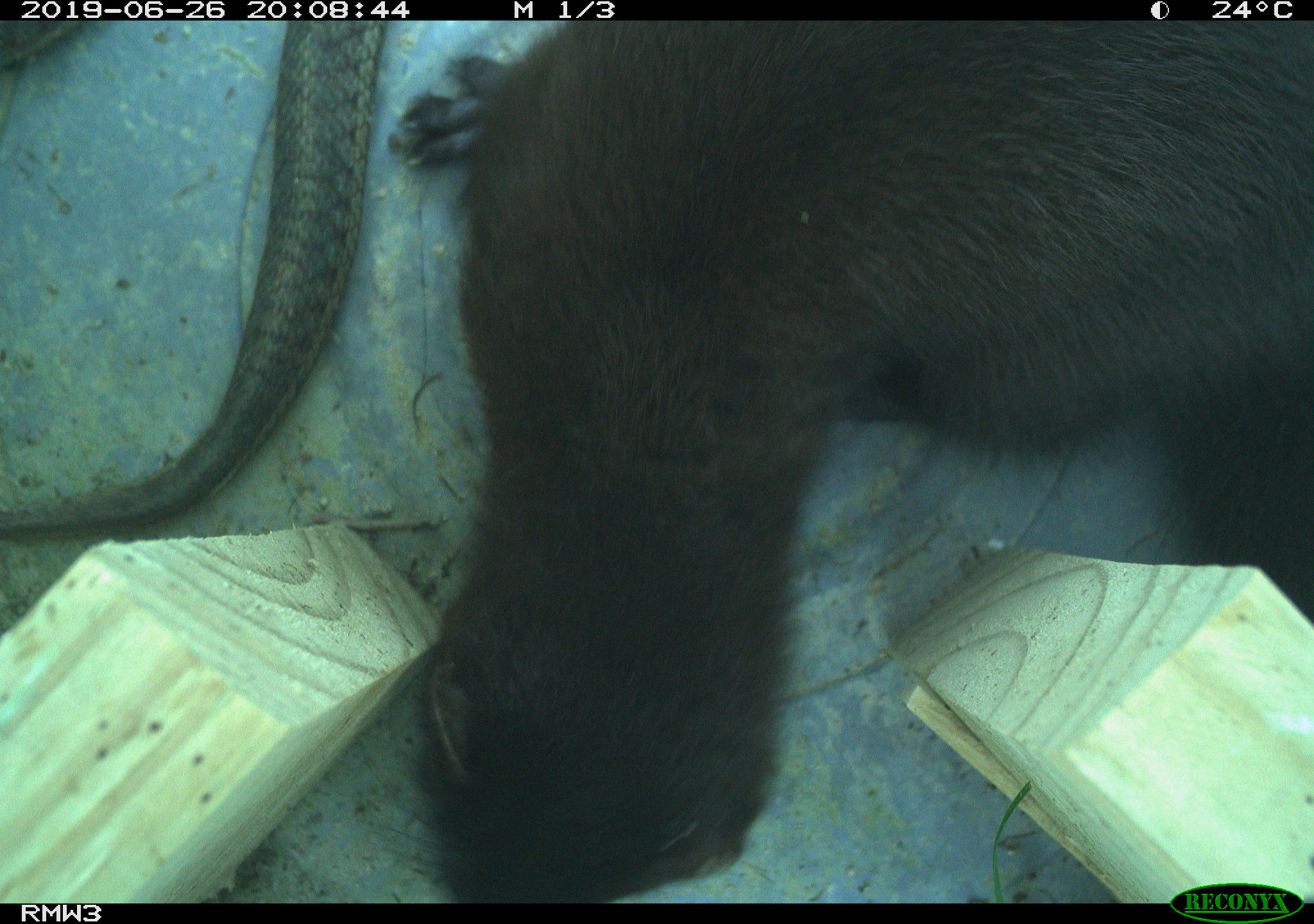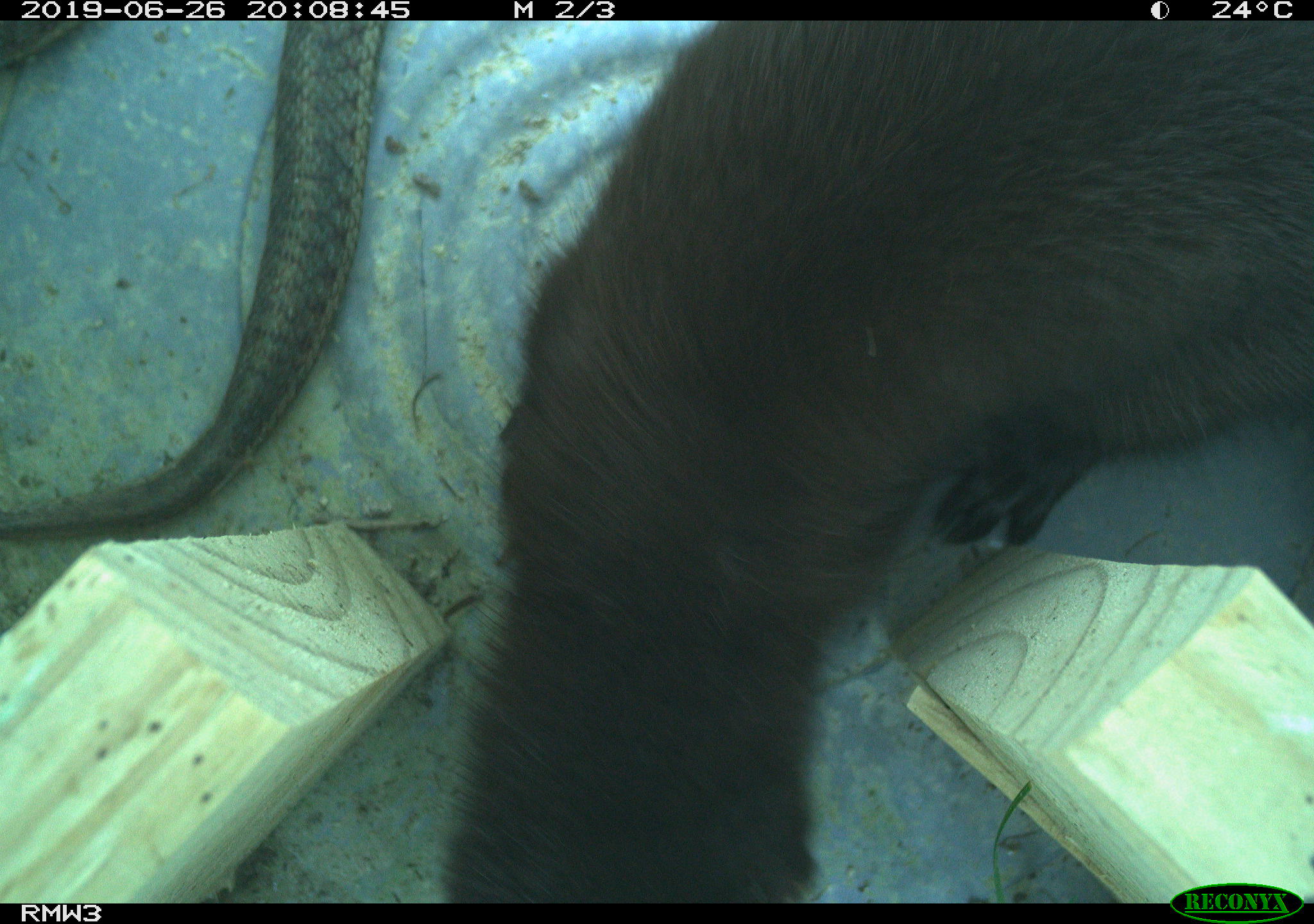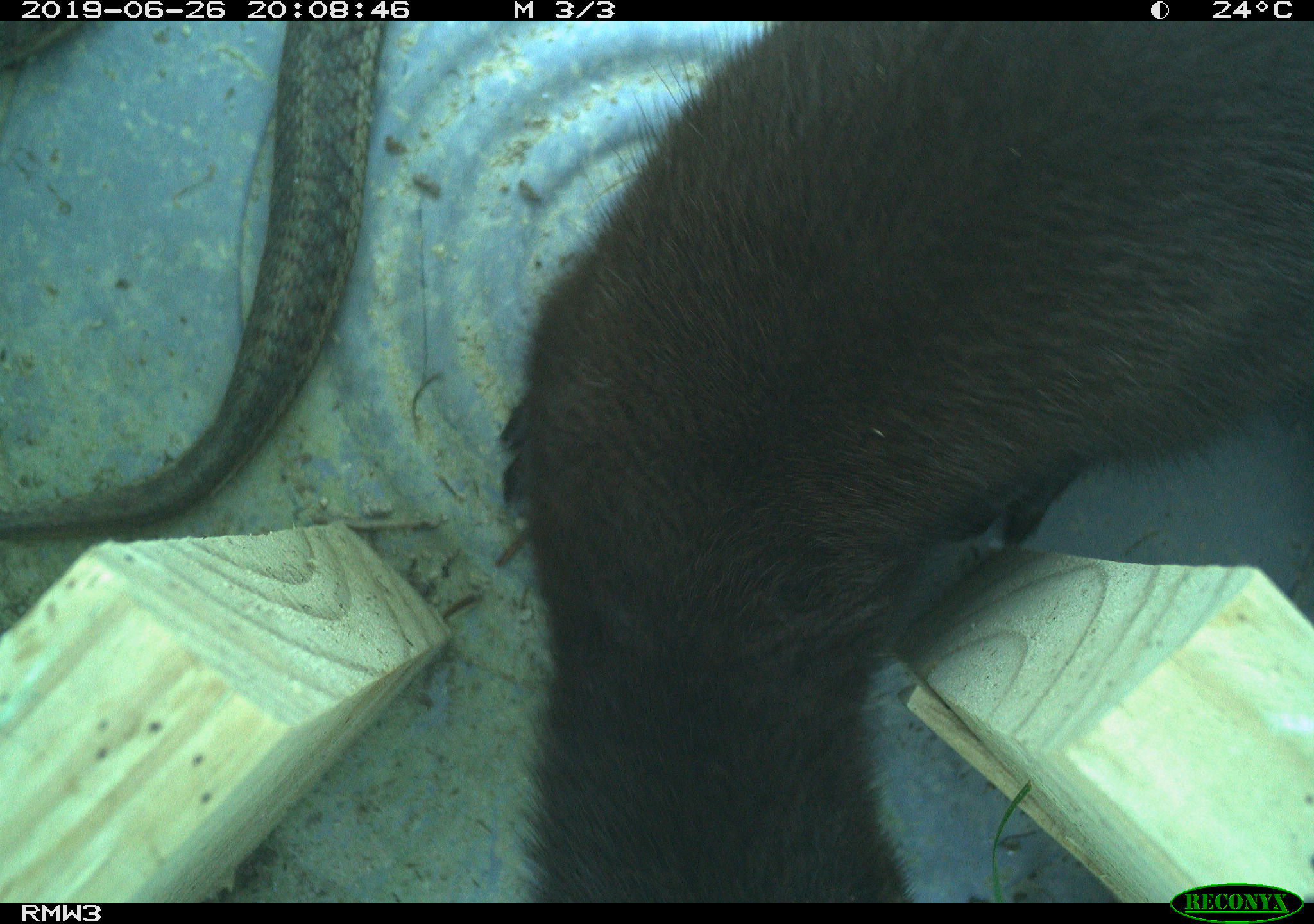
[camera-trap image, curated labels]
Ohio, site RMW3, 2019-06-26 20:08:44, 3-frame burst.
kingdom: Animalia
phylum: Chordata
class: Mammalia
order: Carnivora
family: Mustelidae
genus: Neogale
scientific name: Neogale vison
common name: american mink